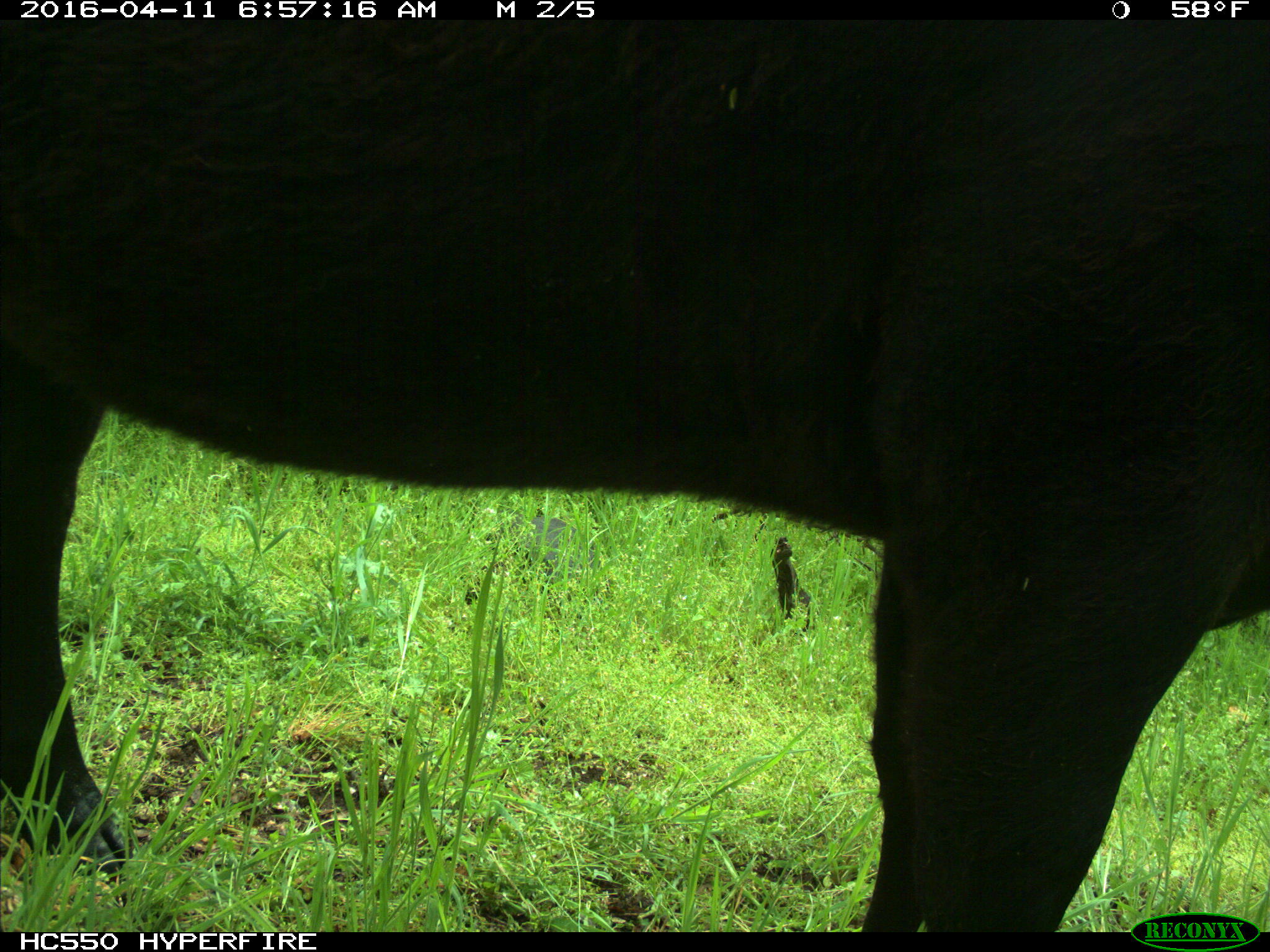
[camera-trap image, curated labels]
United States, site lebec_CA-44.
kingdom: Animalia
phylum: Chordata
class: Mammalia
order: Artiodactyla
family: Bovidae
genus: Bos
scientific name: Bos taurus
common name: domestic cow